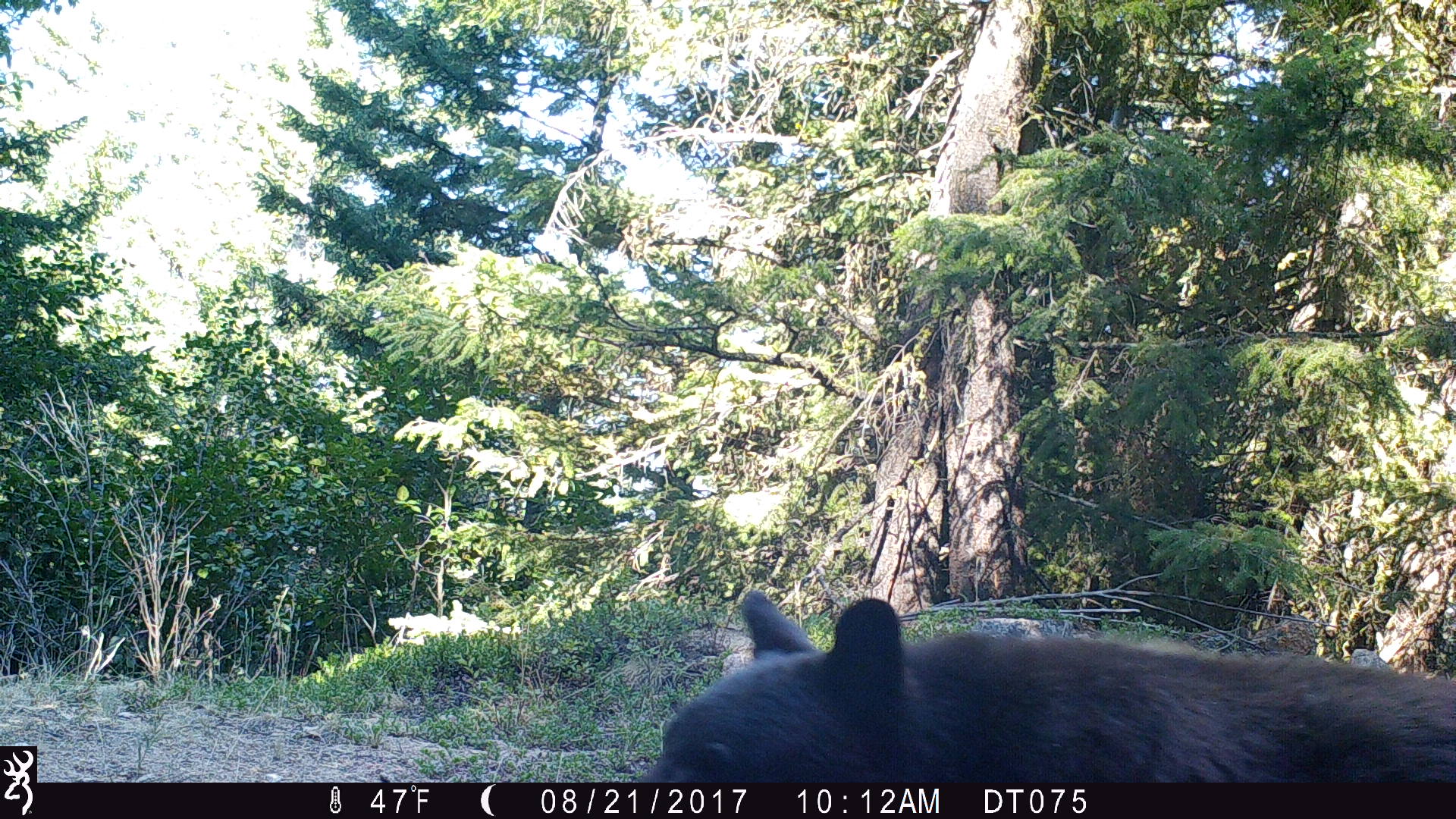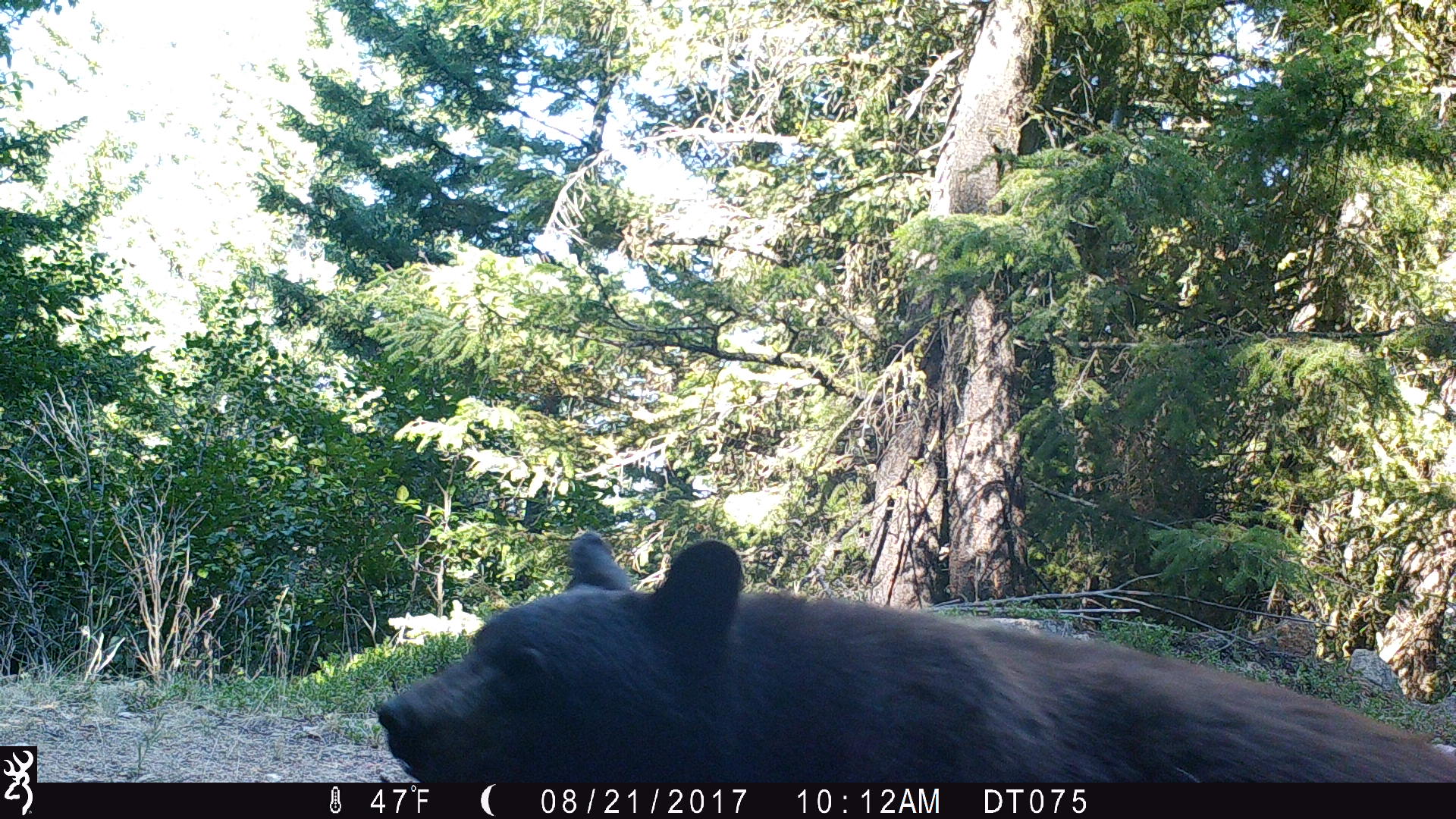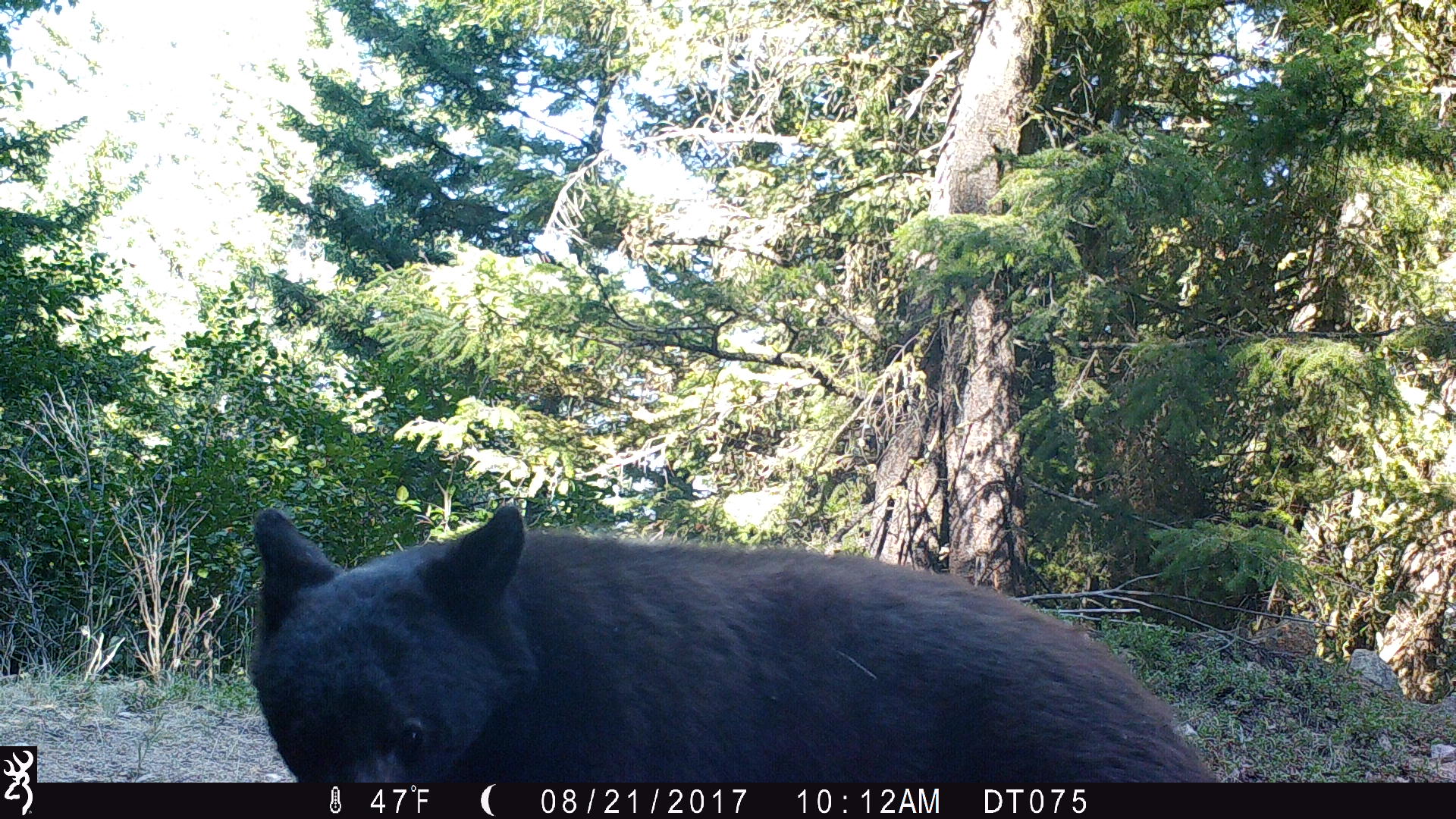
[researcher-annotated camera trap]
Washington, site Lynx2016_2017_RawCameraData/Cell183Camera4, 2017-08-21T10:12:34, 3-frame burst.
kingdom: Animalia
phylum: Chordata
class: Mammalia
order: Carnivora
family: Ursidae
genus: Ursus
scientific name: Ursus americanus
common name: american black bear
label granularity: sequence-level